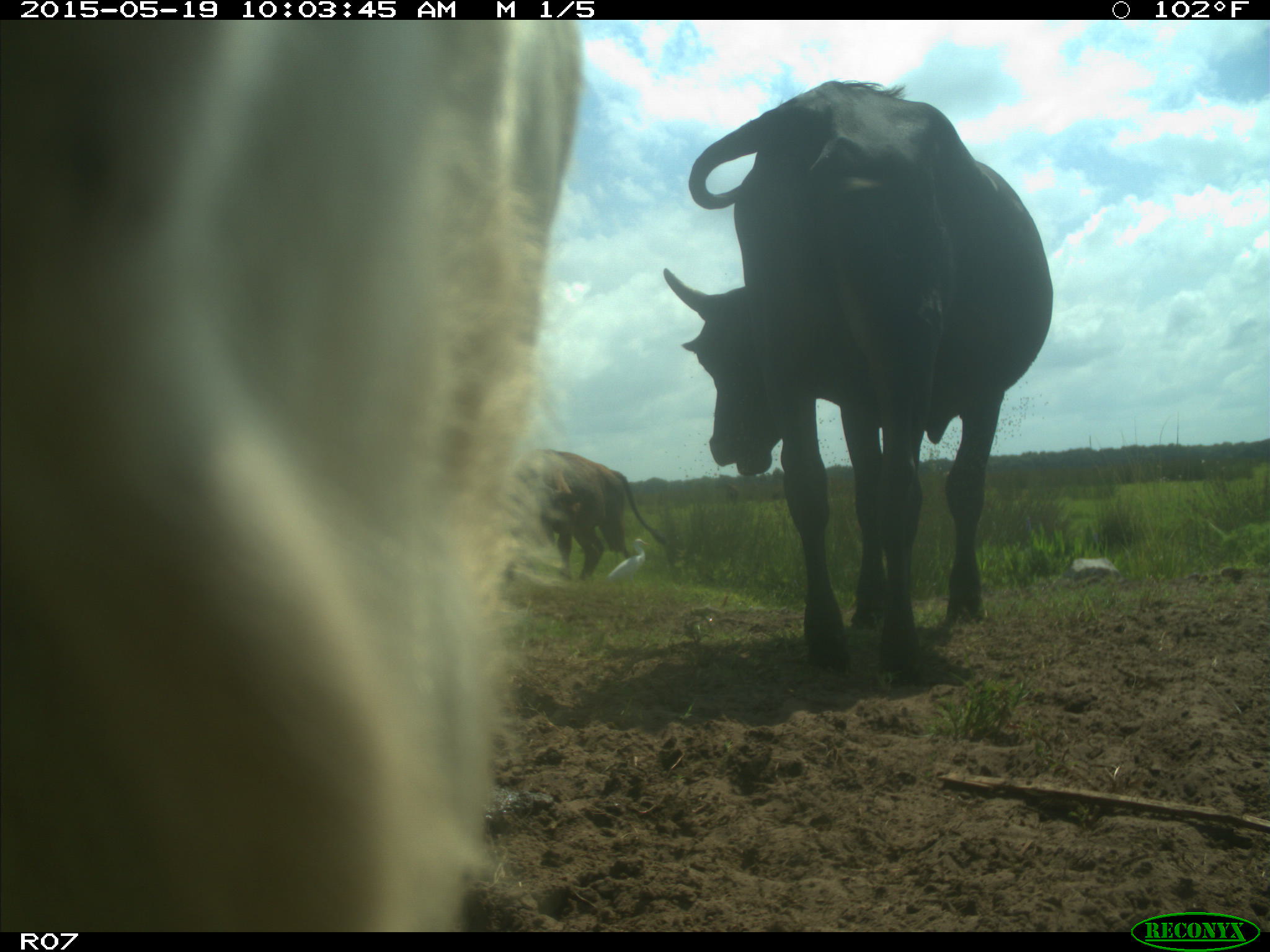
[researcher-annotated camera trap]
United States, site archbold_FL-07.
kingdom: Animalia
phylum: Chordata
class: Mammalia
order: Artiodactyla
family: Bovidae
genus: Bos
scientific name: Bos taurus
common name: domestic cow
Bos taurus (domestic cow).